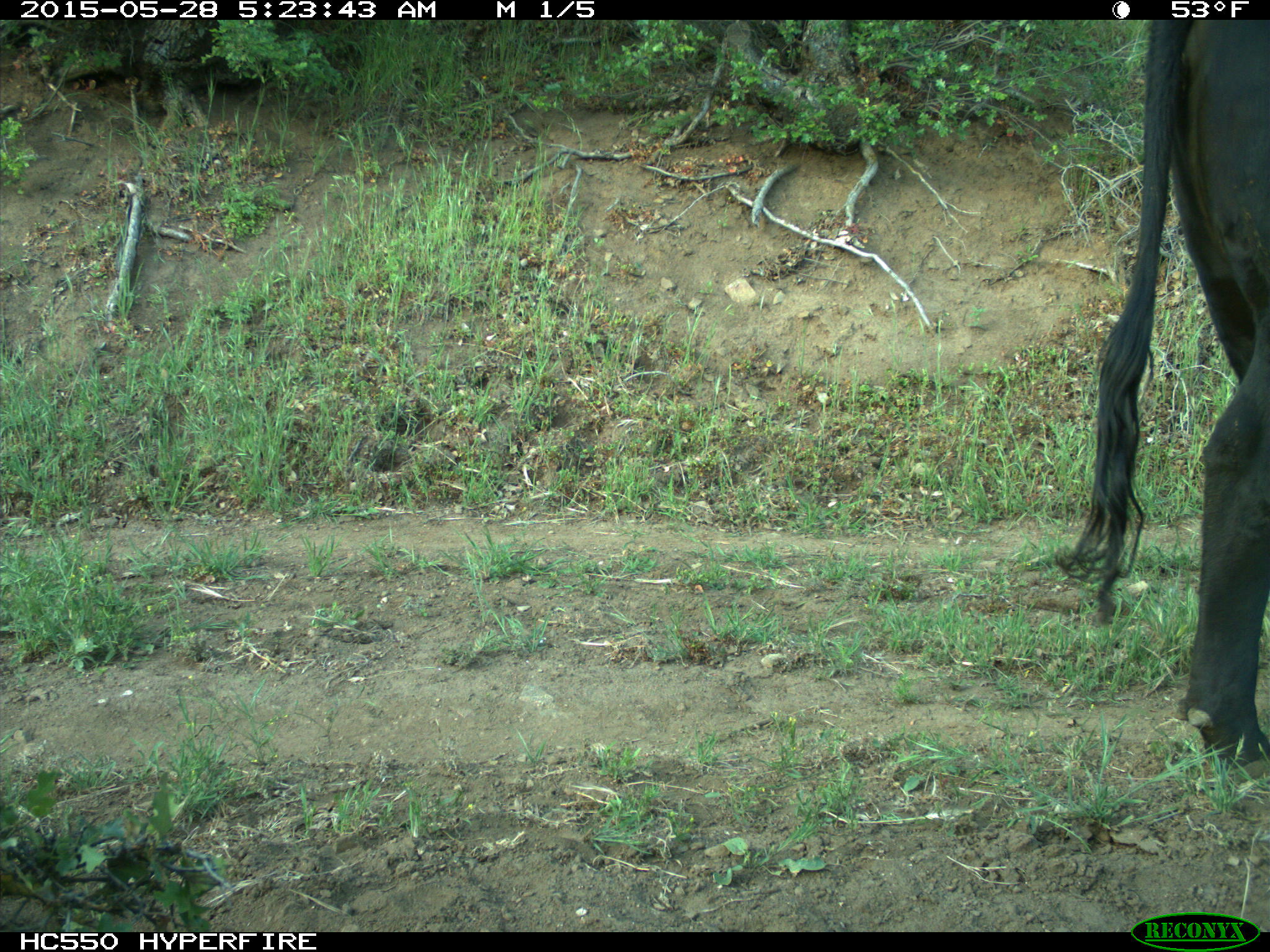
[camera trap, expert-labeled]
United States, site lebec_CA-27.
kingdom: Animalia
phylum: Chordata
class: Mammalia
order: Artiodactyla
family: Bovidae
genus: Bos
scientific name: Bos taurus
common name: domestic cow